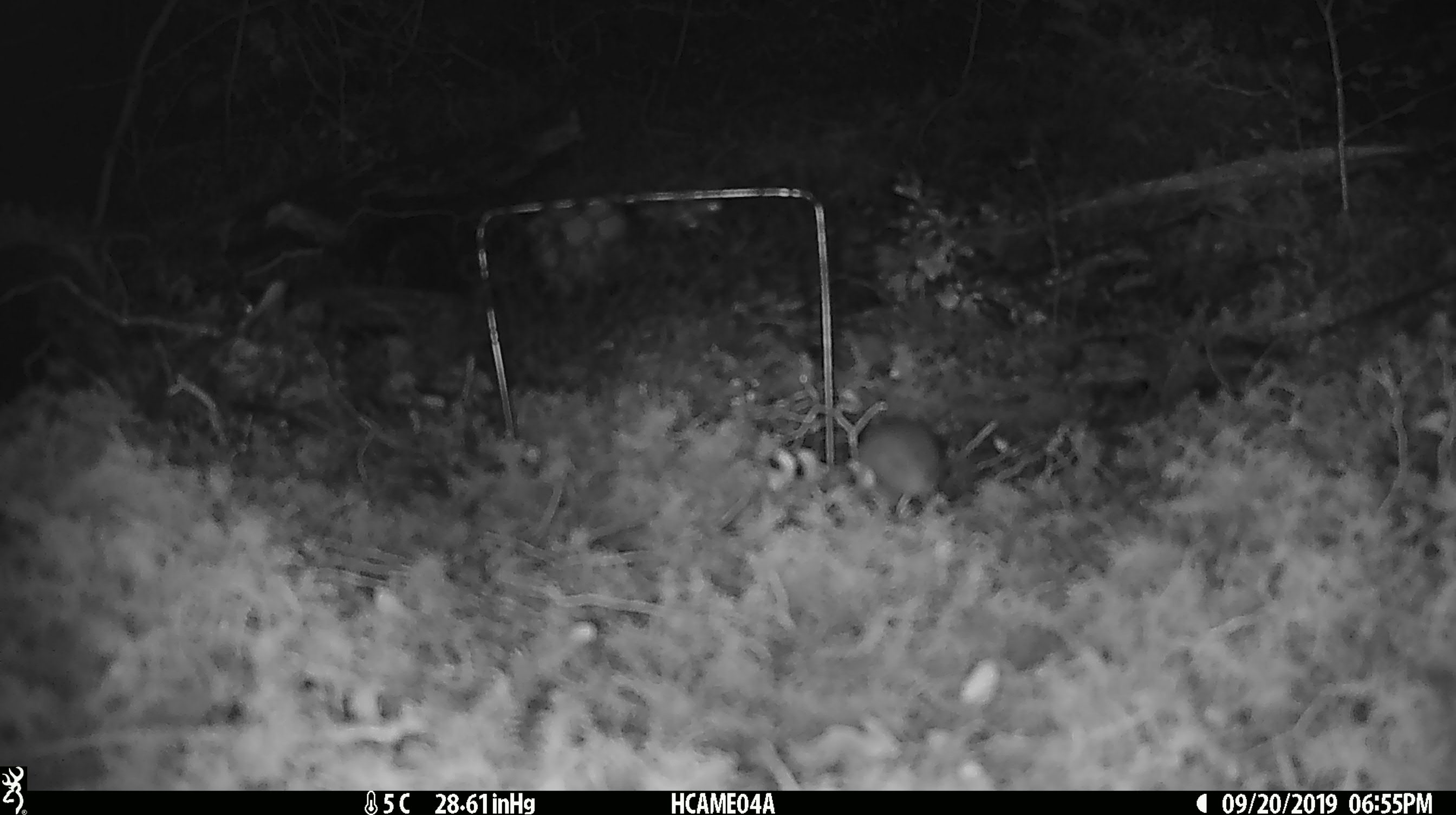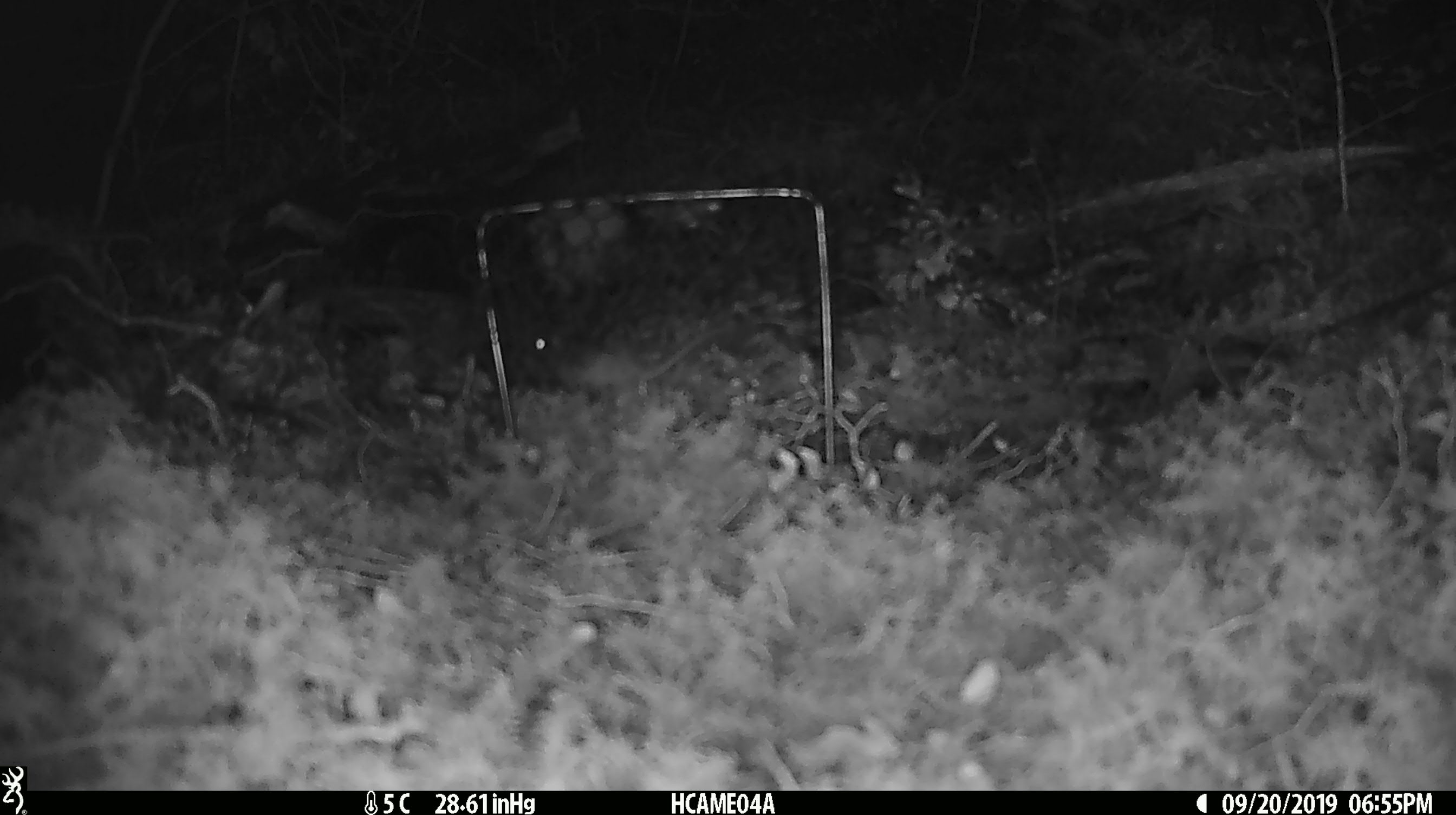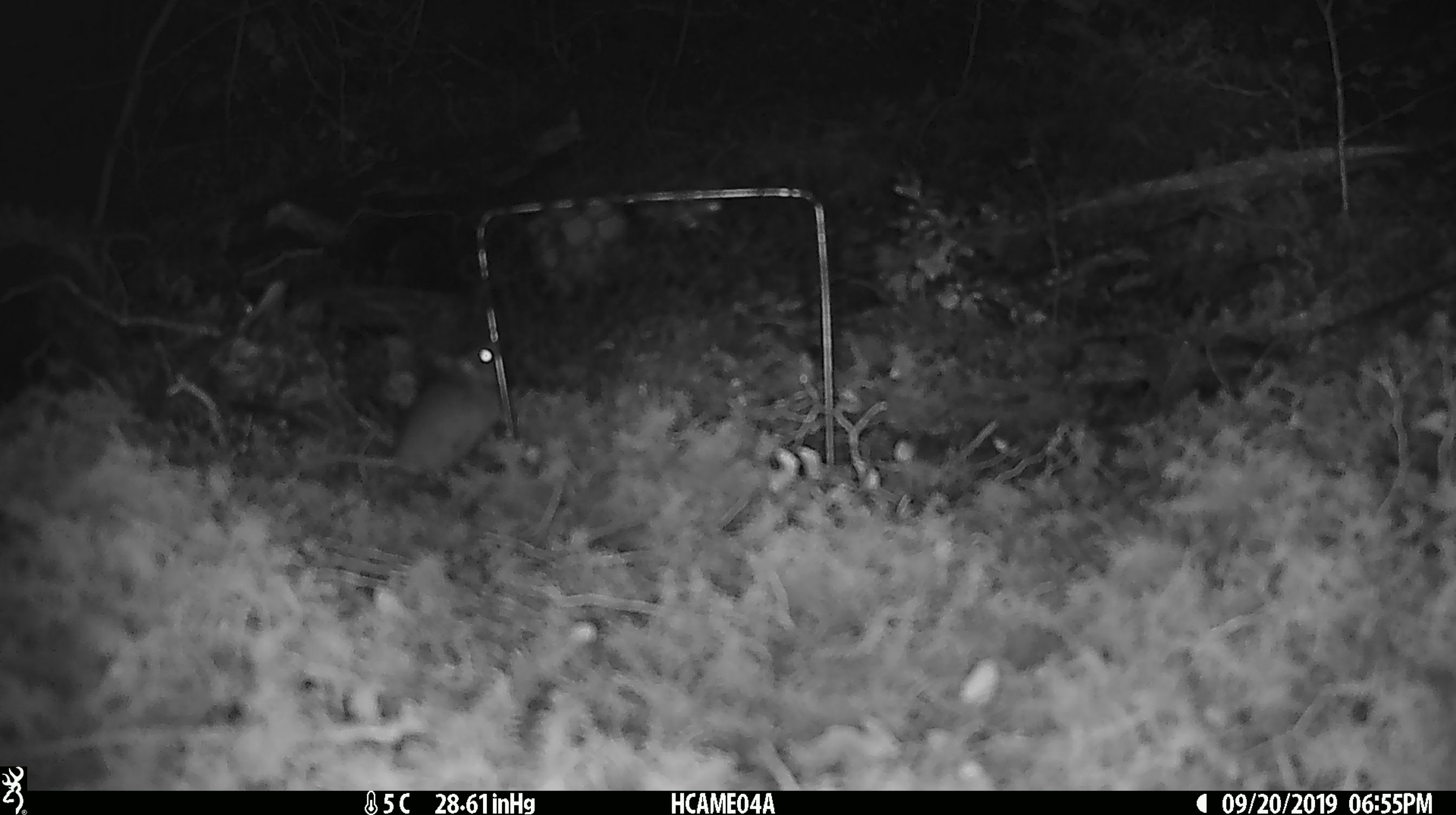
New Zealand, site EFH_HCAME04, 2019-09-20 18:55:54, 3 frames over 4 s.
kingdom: Animalia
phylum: Chordata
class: Mammalia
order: Rodentia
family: Muridae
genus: Mus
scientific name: Mus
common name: mouse